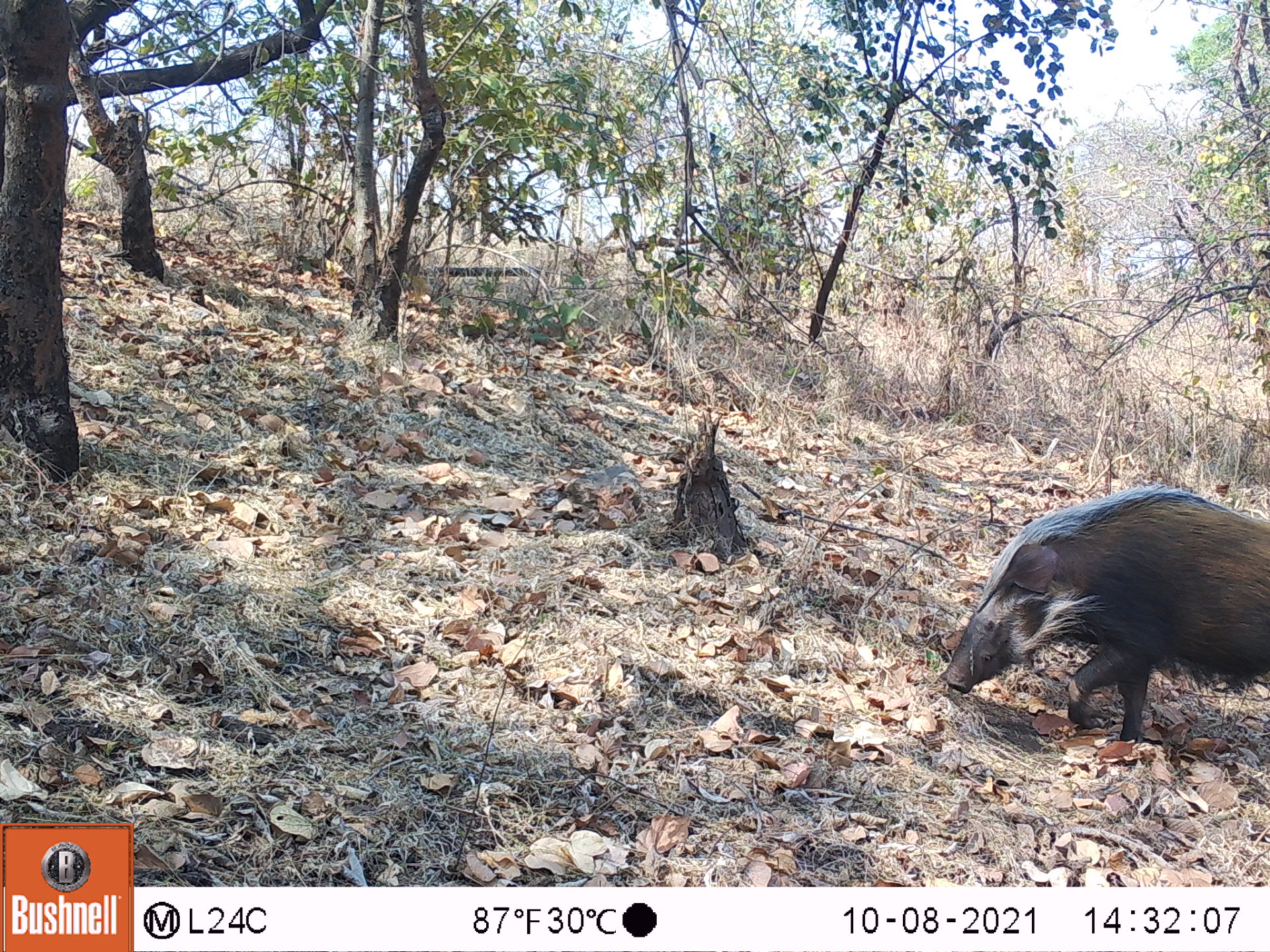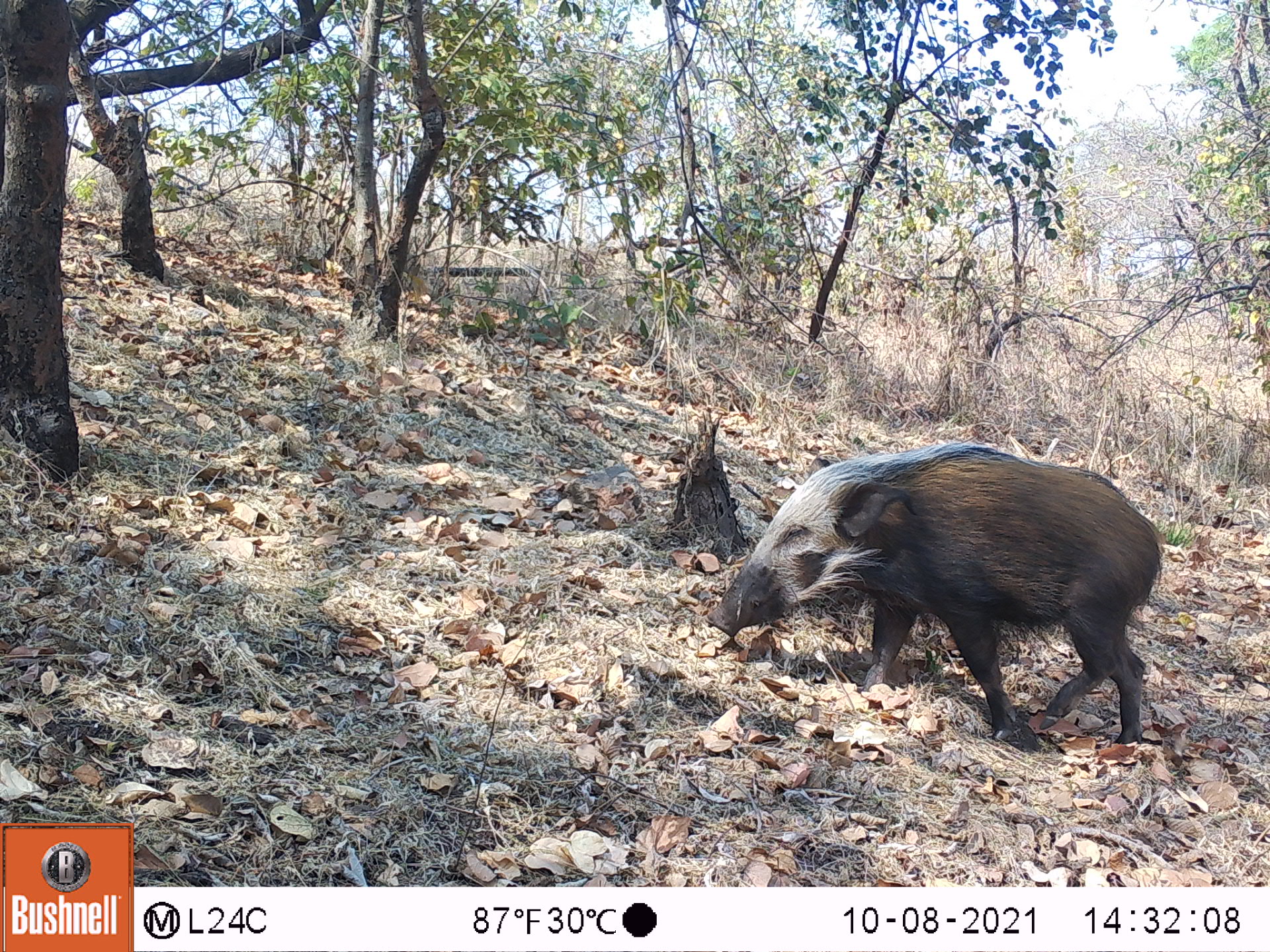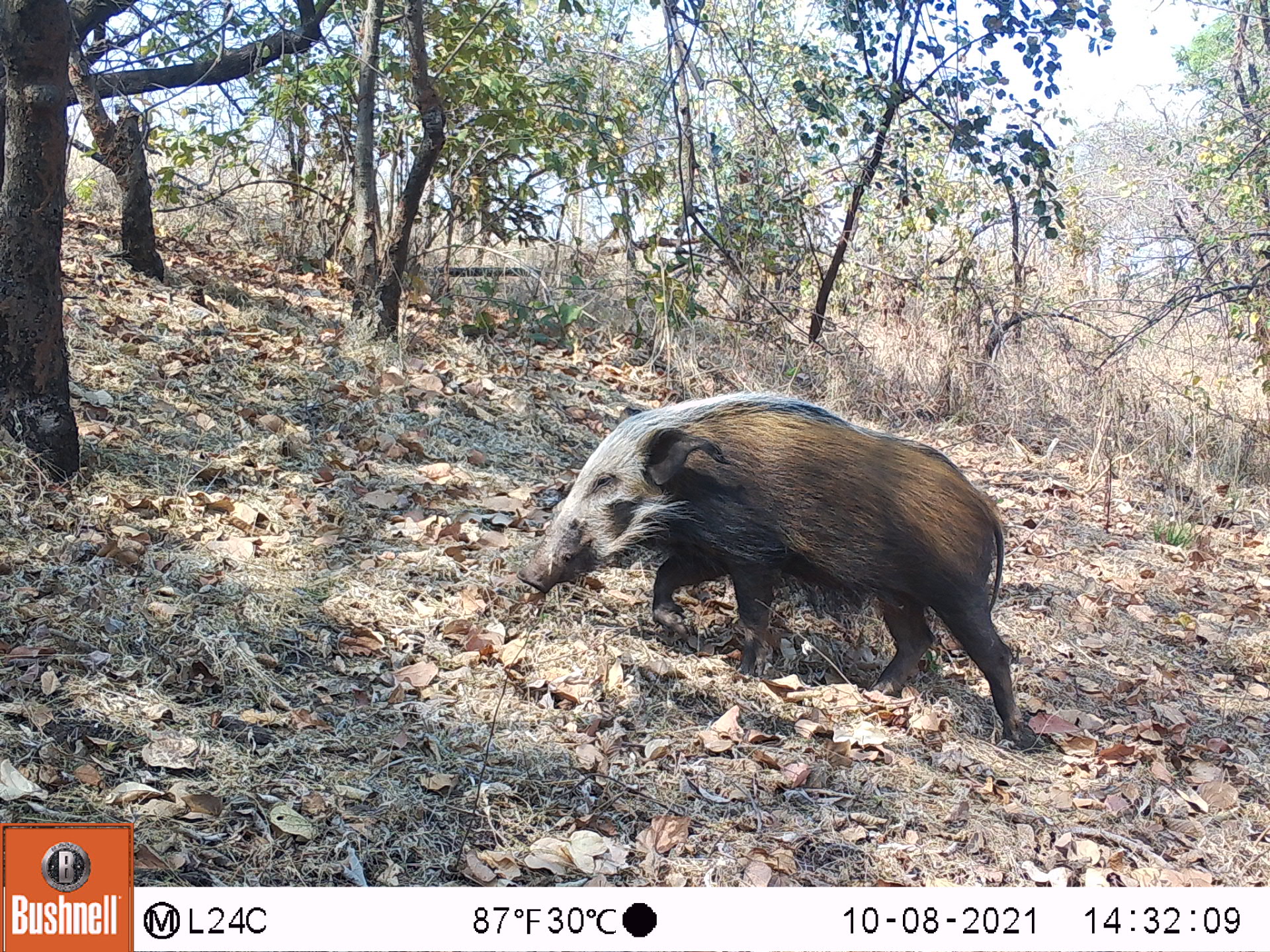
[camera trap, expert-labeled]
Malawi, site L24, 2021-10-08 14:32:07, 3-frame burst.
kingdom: Animalia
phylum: Chordata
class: Mammalia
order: Artiodactyla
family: Suidae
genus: Potamochoerus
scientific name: Potamochoerus larvatus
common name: bushpig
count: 1